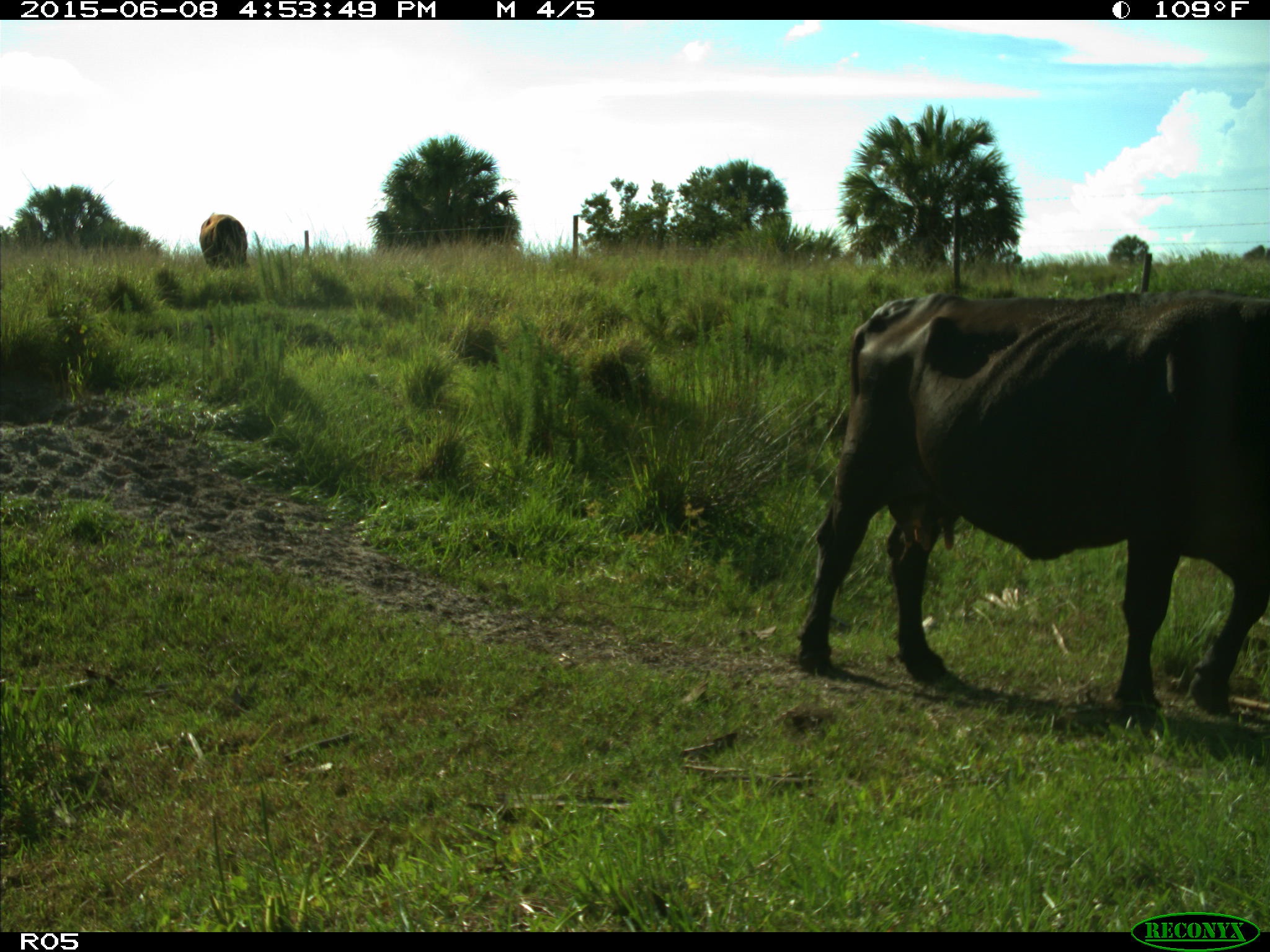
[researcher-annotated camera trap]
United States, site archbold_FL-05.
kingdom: Animalia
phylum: Chordata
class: Mammalia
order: Artiodactyla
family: Bovidae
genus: Bos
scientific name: Bos taurus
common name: domestic cow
Bos taurus (domestic cow).